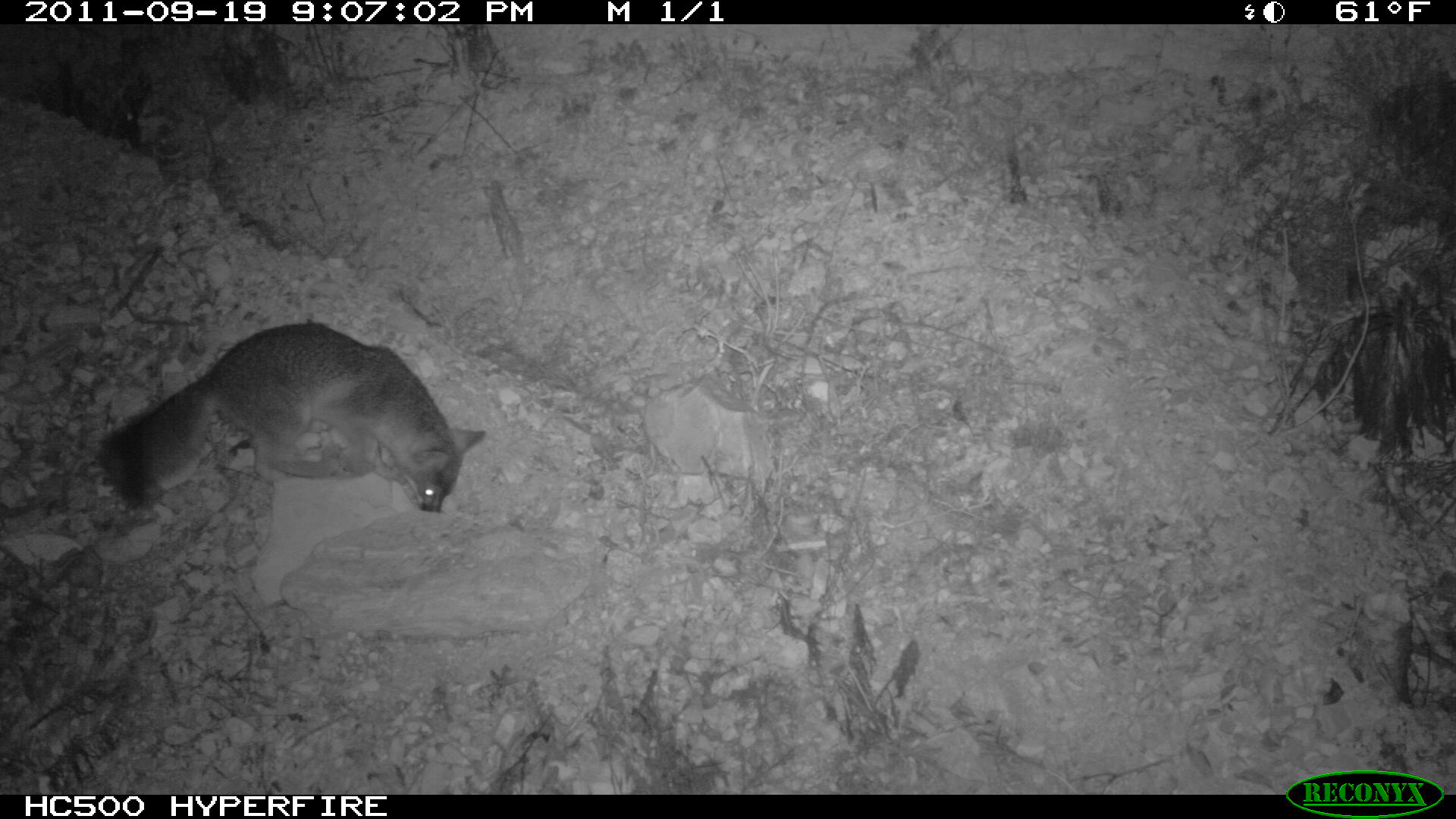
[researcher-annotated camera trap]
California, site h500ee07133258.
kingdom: Animalia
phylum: Chordata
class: Mammalia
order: Carnivora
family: Canidae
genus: Urocyon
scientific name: Urocyon littoralis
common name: island fox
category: fox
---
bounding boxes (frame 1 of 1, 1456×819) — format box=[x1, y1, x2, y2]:
fox: box=[94, 321, 486, 513]